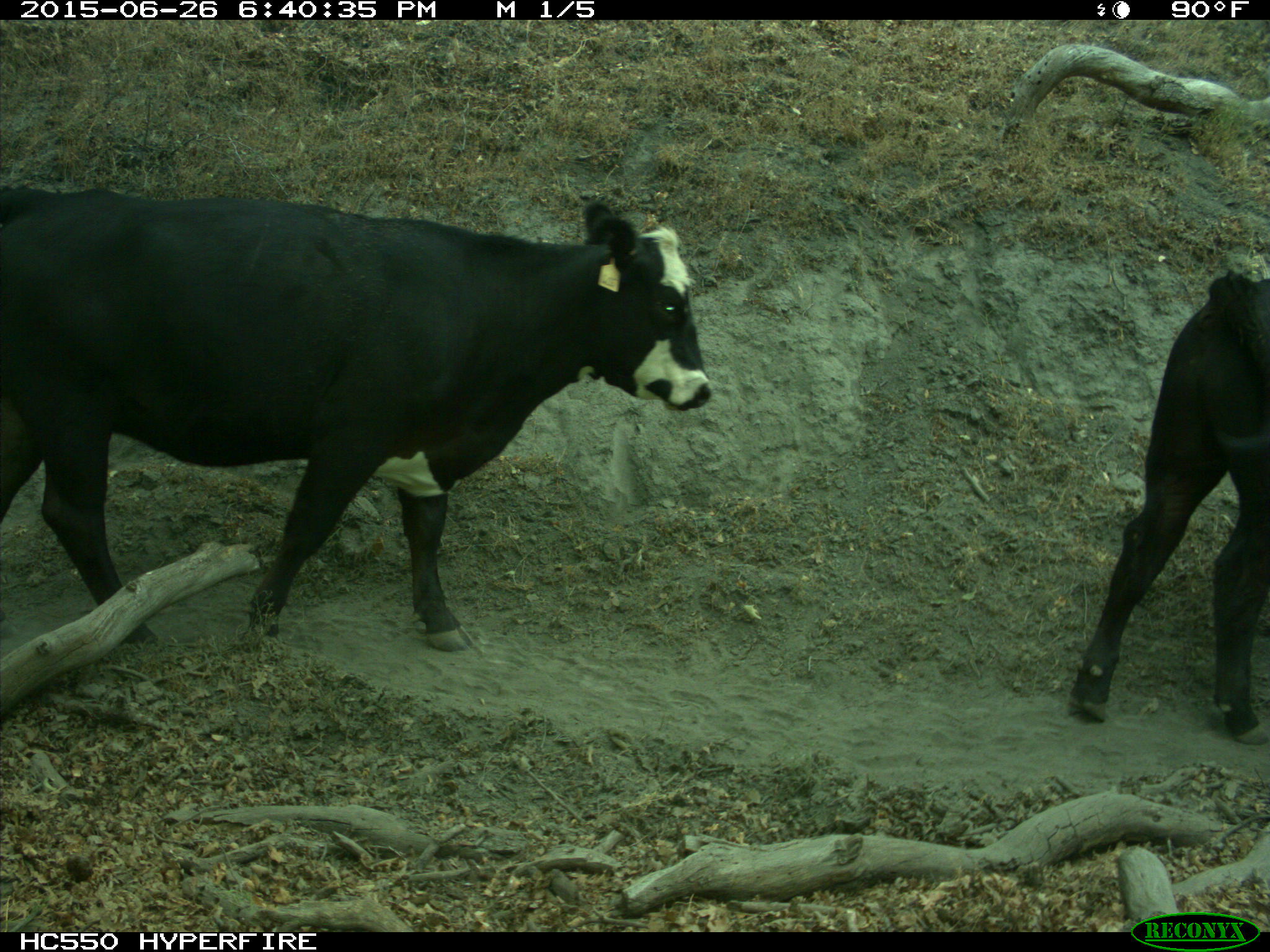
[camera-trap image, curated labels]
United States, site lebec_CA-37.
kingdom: Animalia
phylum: Chordata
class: Mammalia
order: Artiodactyla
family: Bovidae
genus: Bos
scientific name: Bos taurus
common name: domestic cow